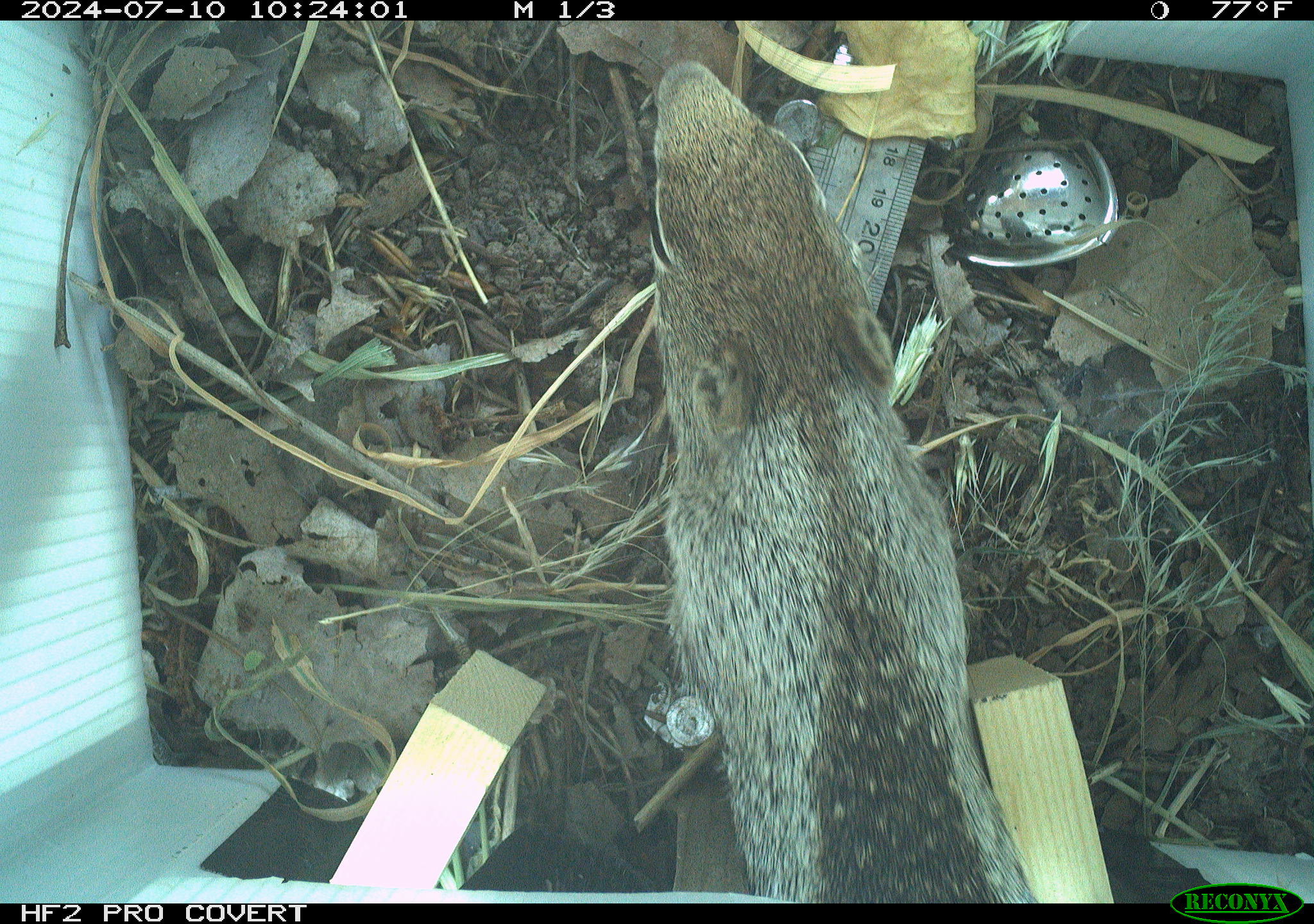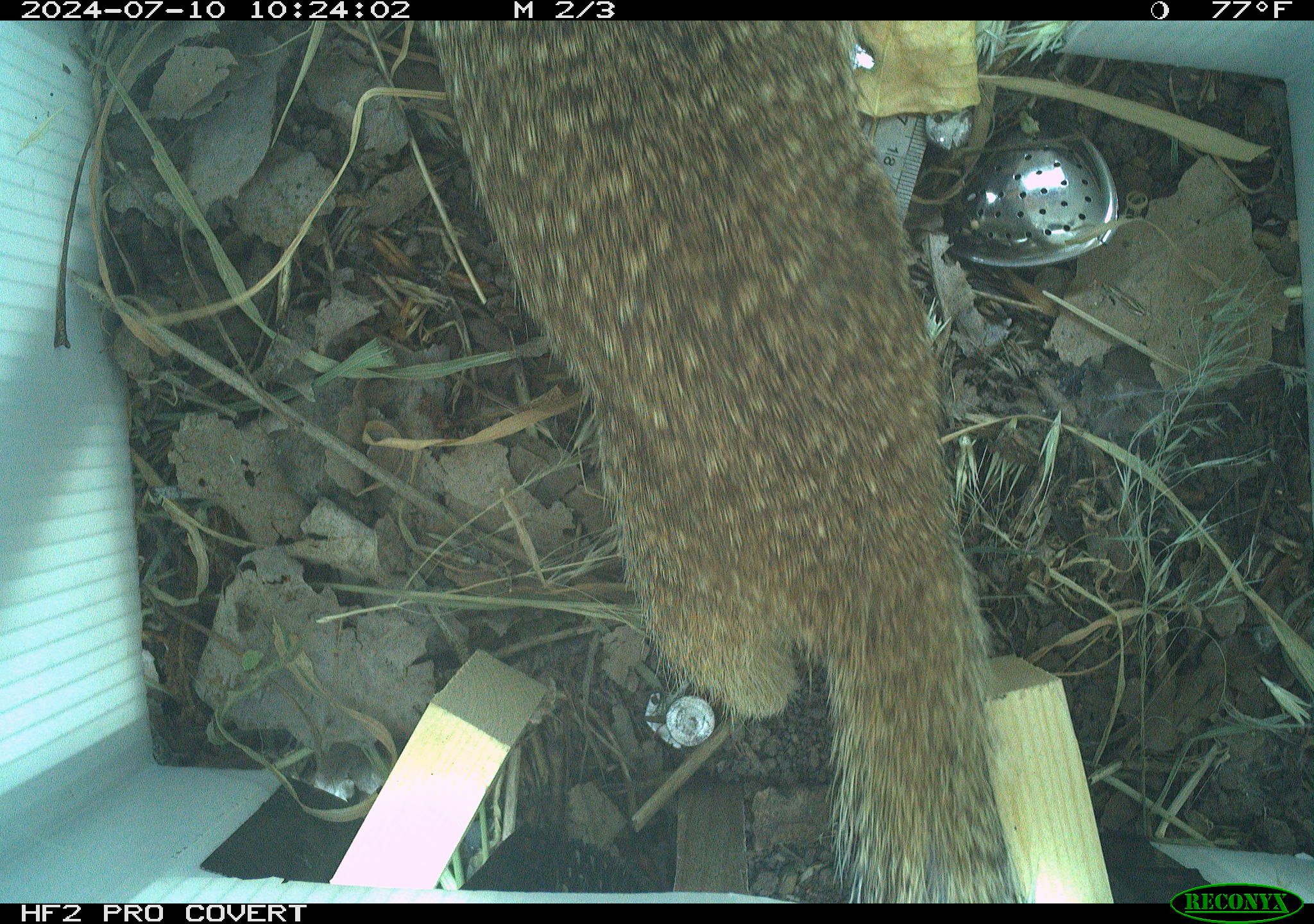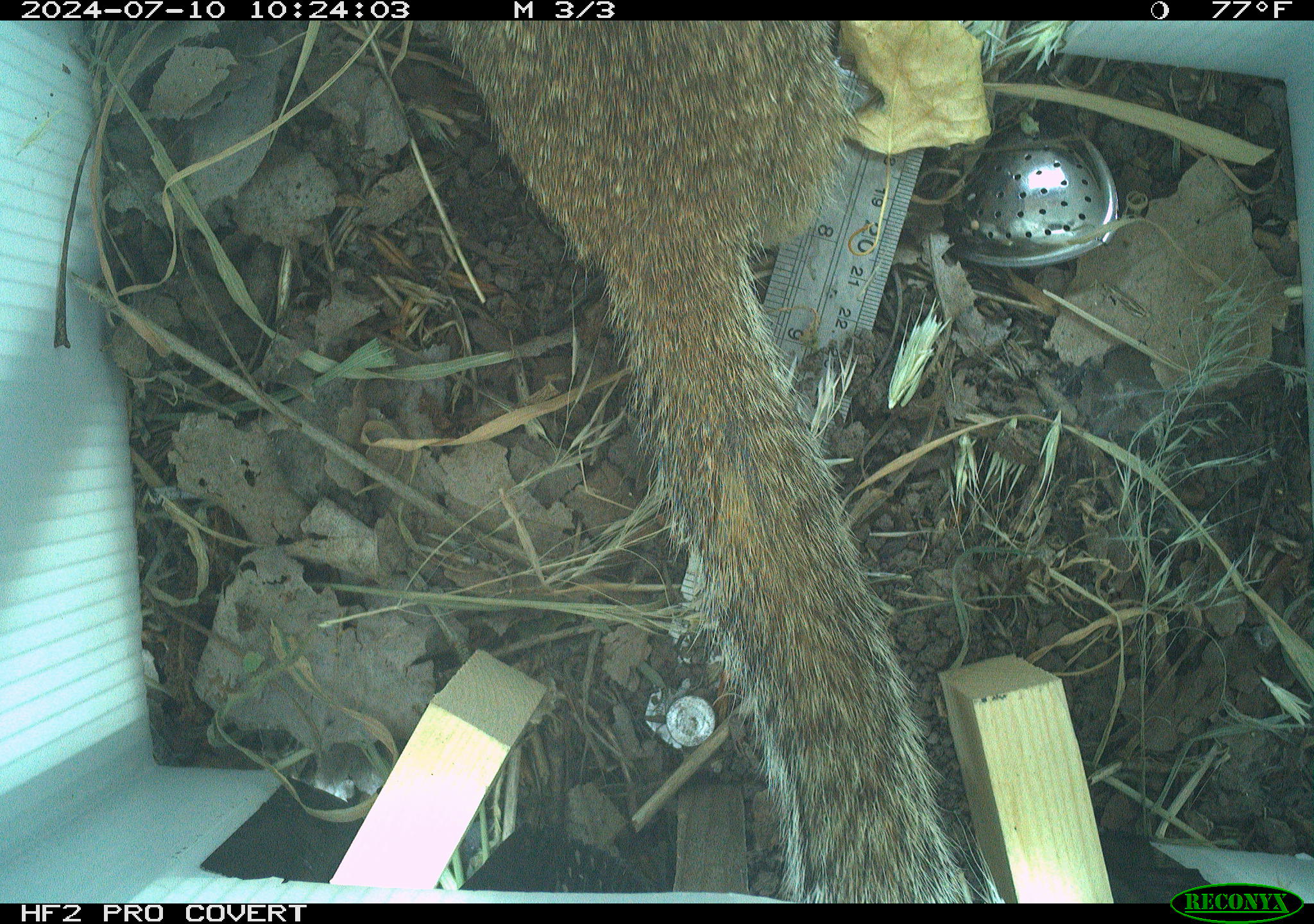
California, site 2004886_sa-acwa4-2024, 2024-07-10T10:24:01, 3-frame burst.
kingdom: Animalia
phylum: Chordata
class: Mammalia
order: Rodentia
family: Sciuridae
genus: Otospermophilus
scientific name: Otospermophilus beecheyi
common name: california ground squirrel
California ground squirrel (Otospermophilus beecheyi).